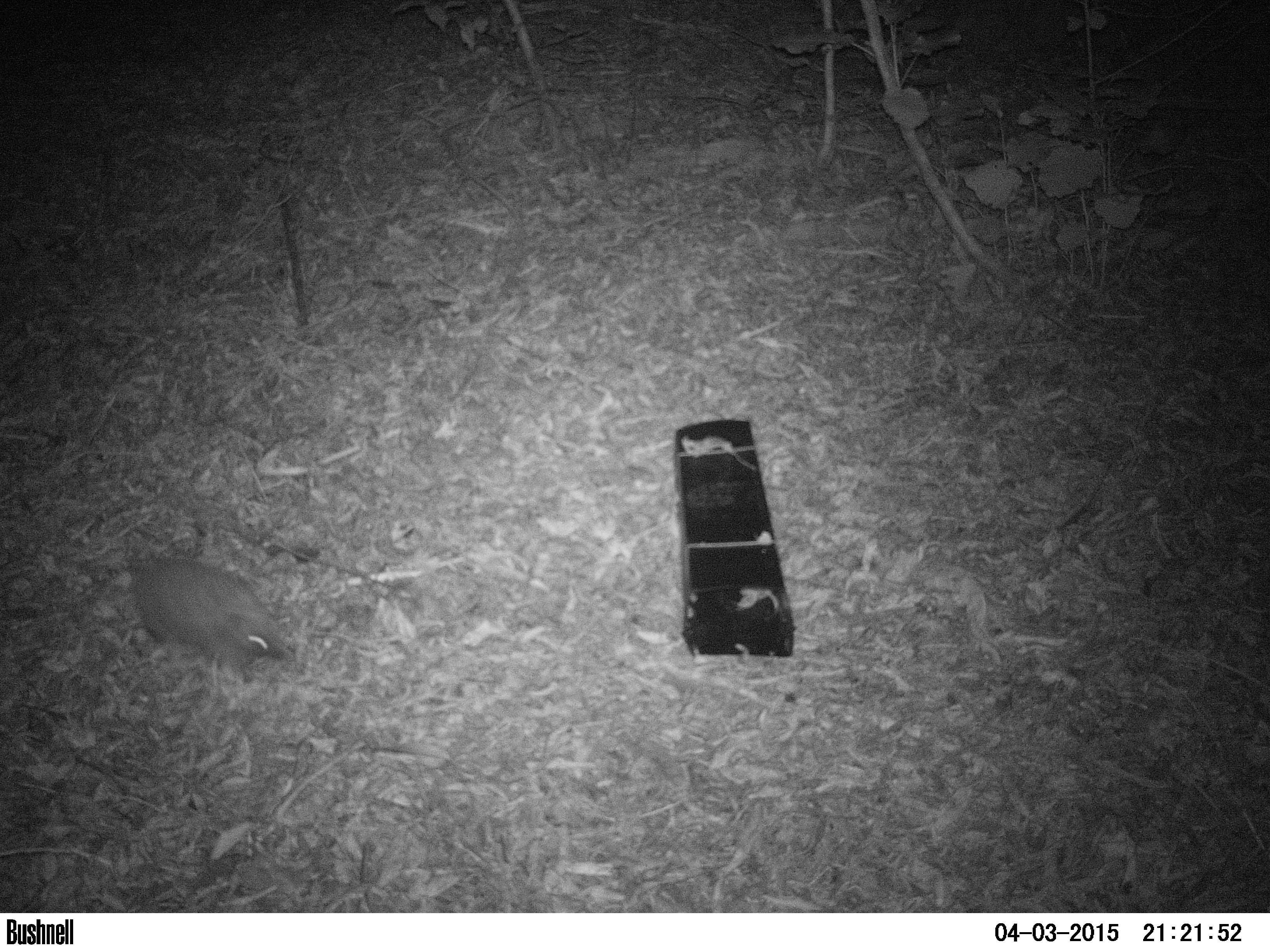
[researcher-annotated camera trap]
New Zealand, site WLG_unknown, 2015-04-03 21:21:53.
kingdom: Animalia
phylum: Chordata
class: Mammalia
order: Eulipotyphla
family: Erinaceidae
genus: Erinaceus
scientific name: Erinaceus europaeus europaeus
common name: european hedgehog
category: hedgehog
Hedgehog (european hedgehog) (Erinaceus europaeus europaeus).